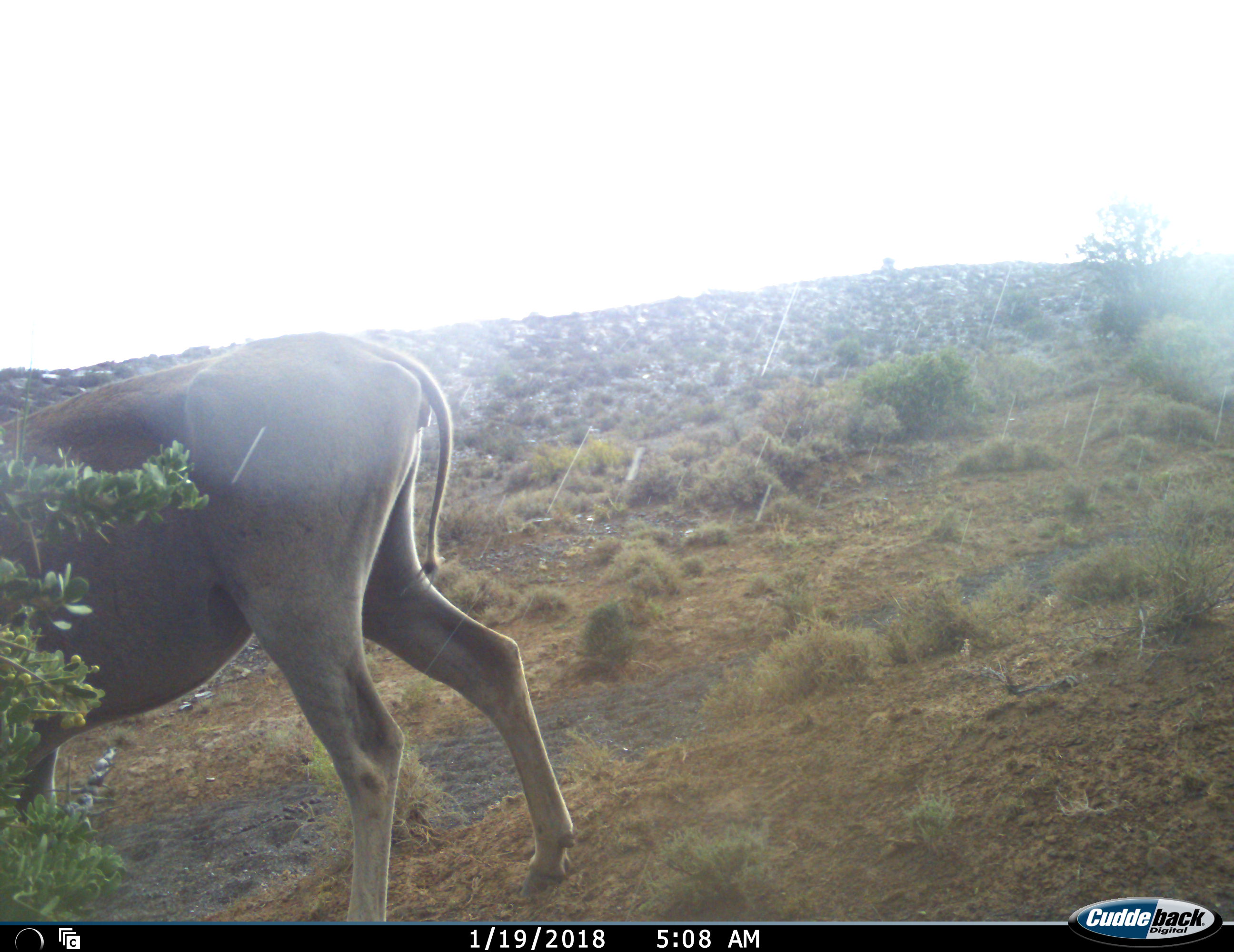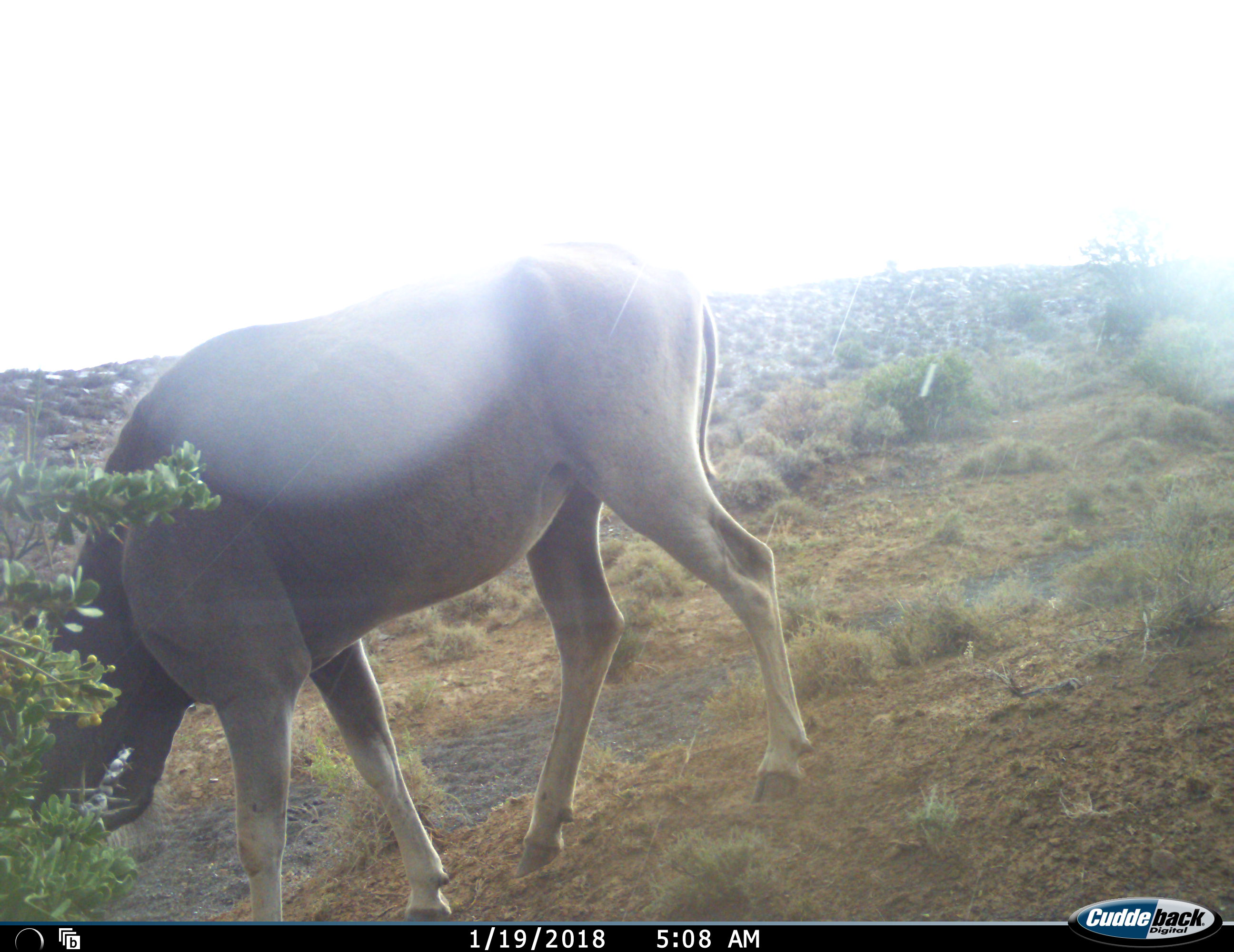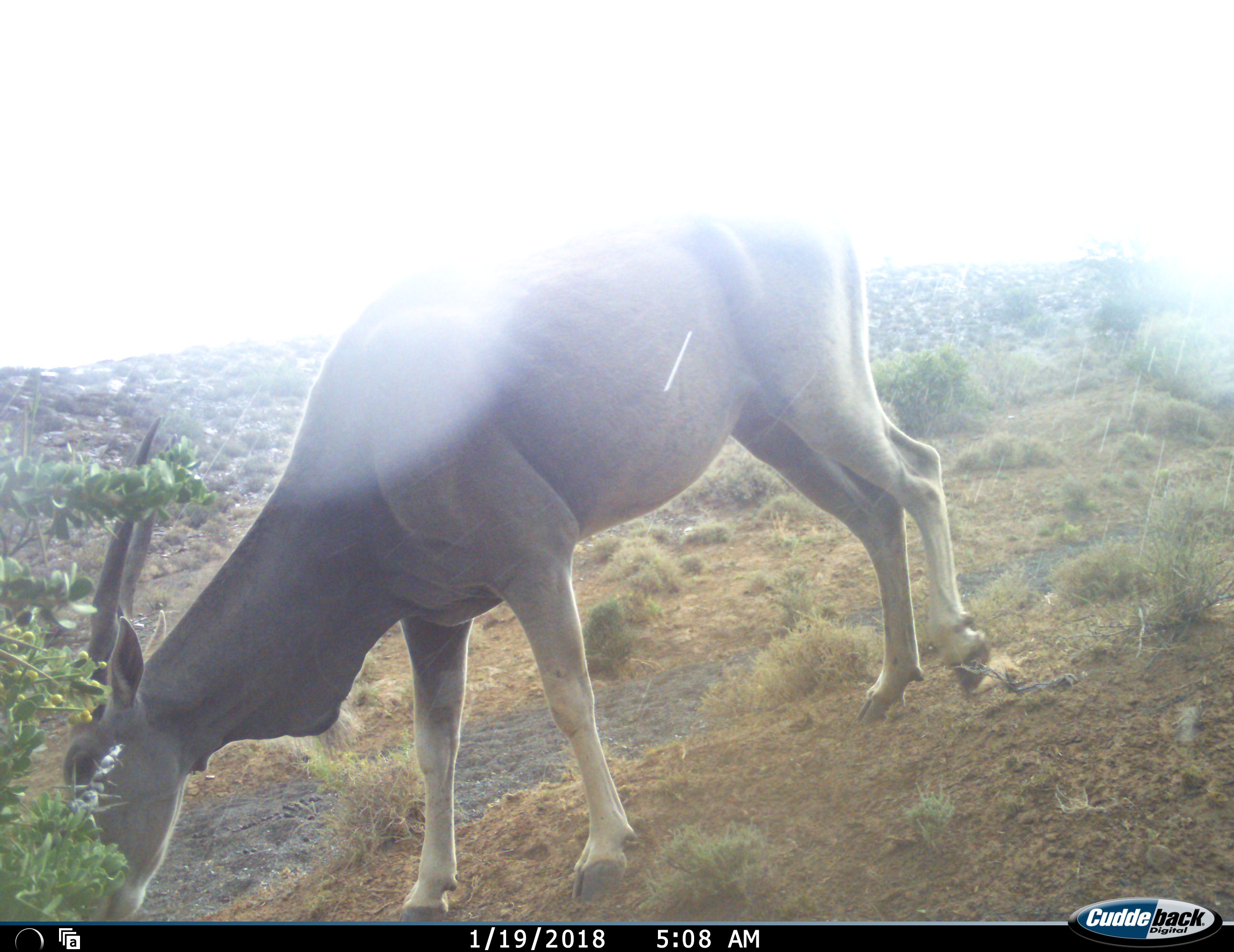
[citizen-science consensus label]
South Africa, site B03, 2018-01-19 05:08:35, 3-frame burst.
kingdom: Animalia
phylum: Chordata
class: Mammalia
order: Artiodactyla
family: Bovidae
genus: Tragelaphus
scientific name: Tragelaphus oryx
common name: eland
Eland (Tragelaphus oryx), count 1. Behavior (volunteer vote fractions): standing 11%, resting 0%, moving 44%, interacting 0%. Young present (vote fraction): 0%. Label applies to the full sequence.